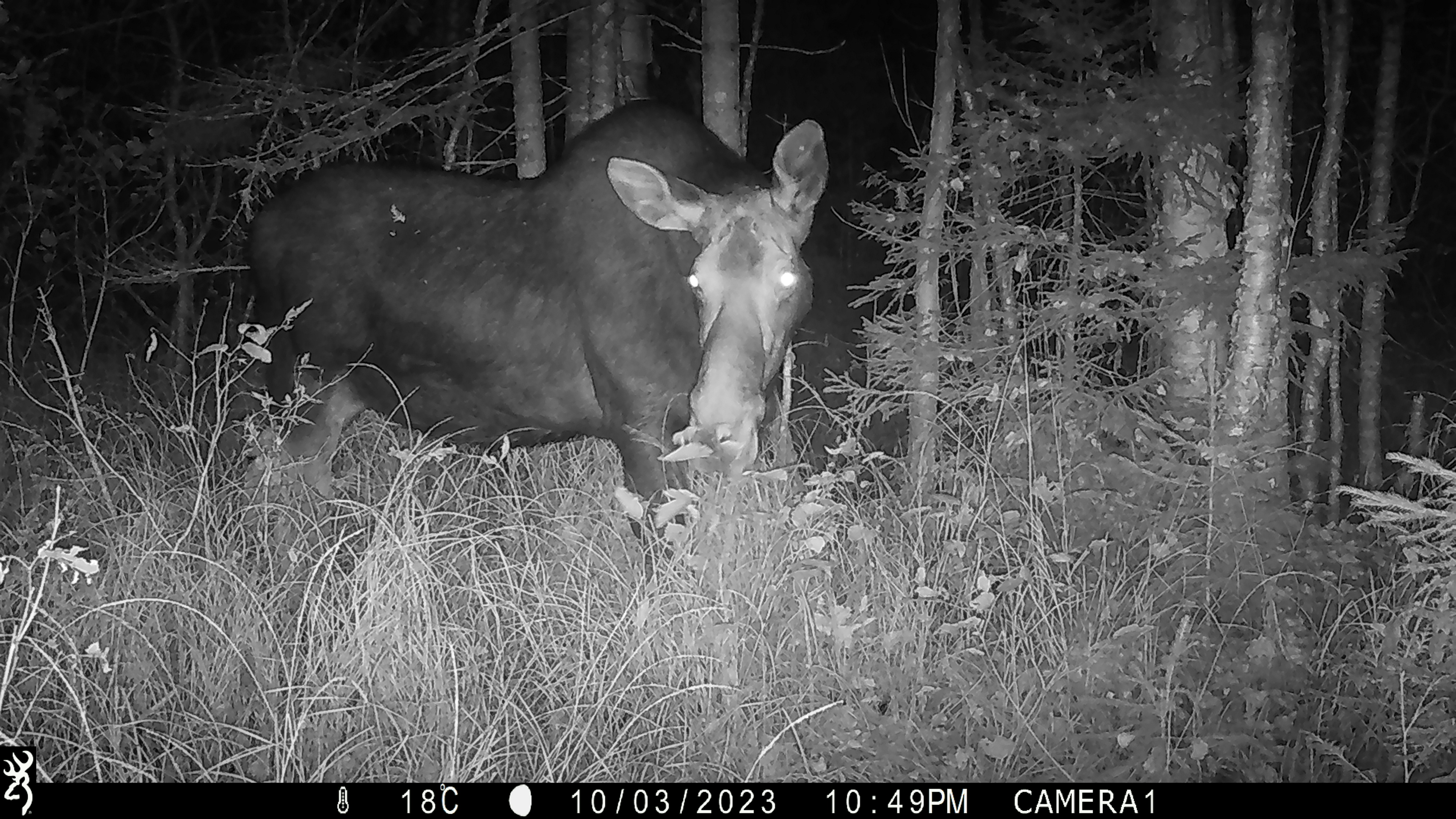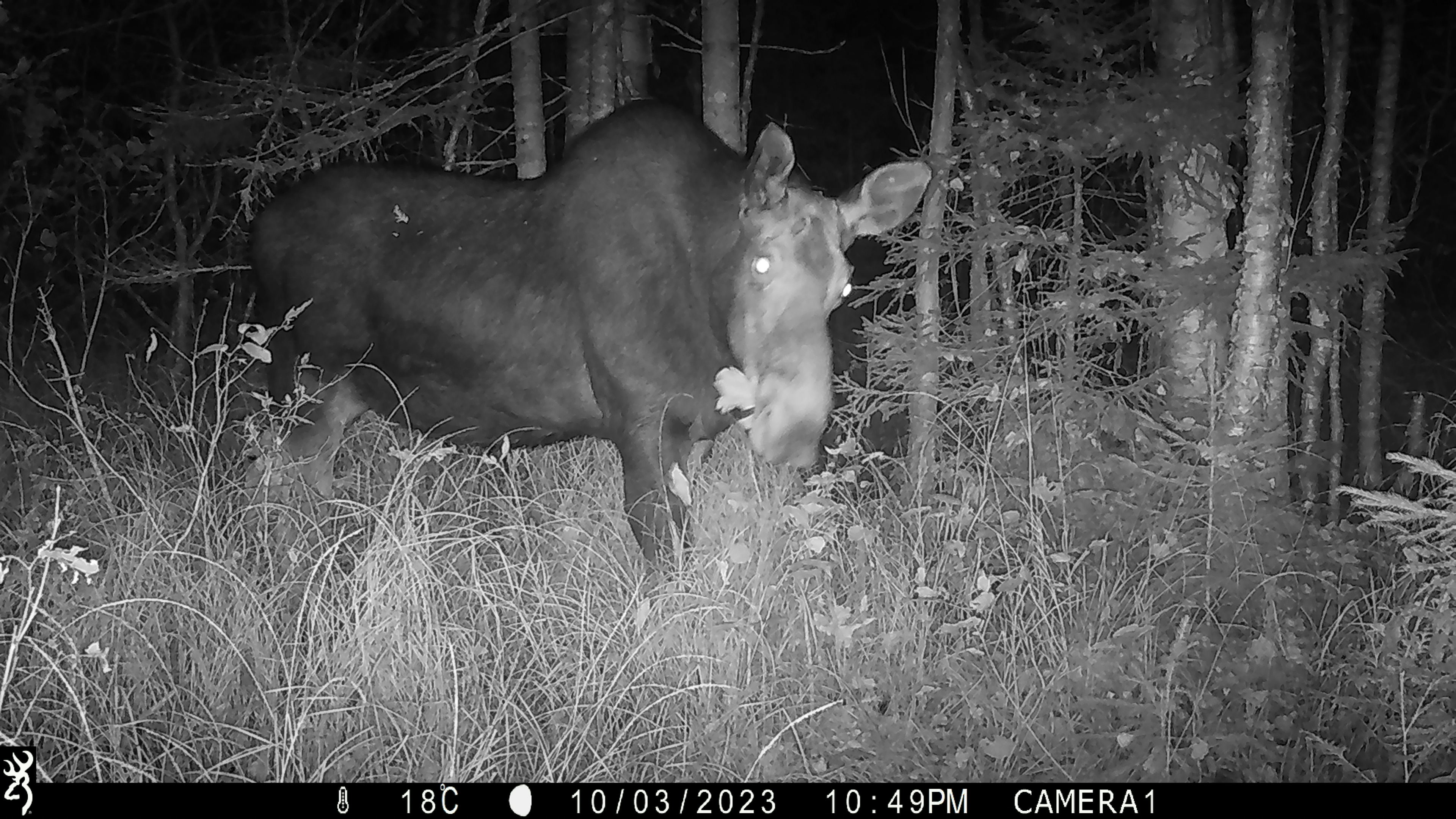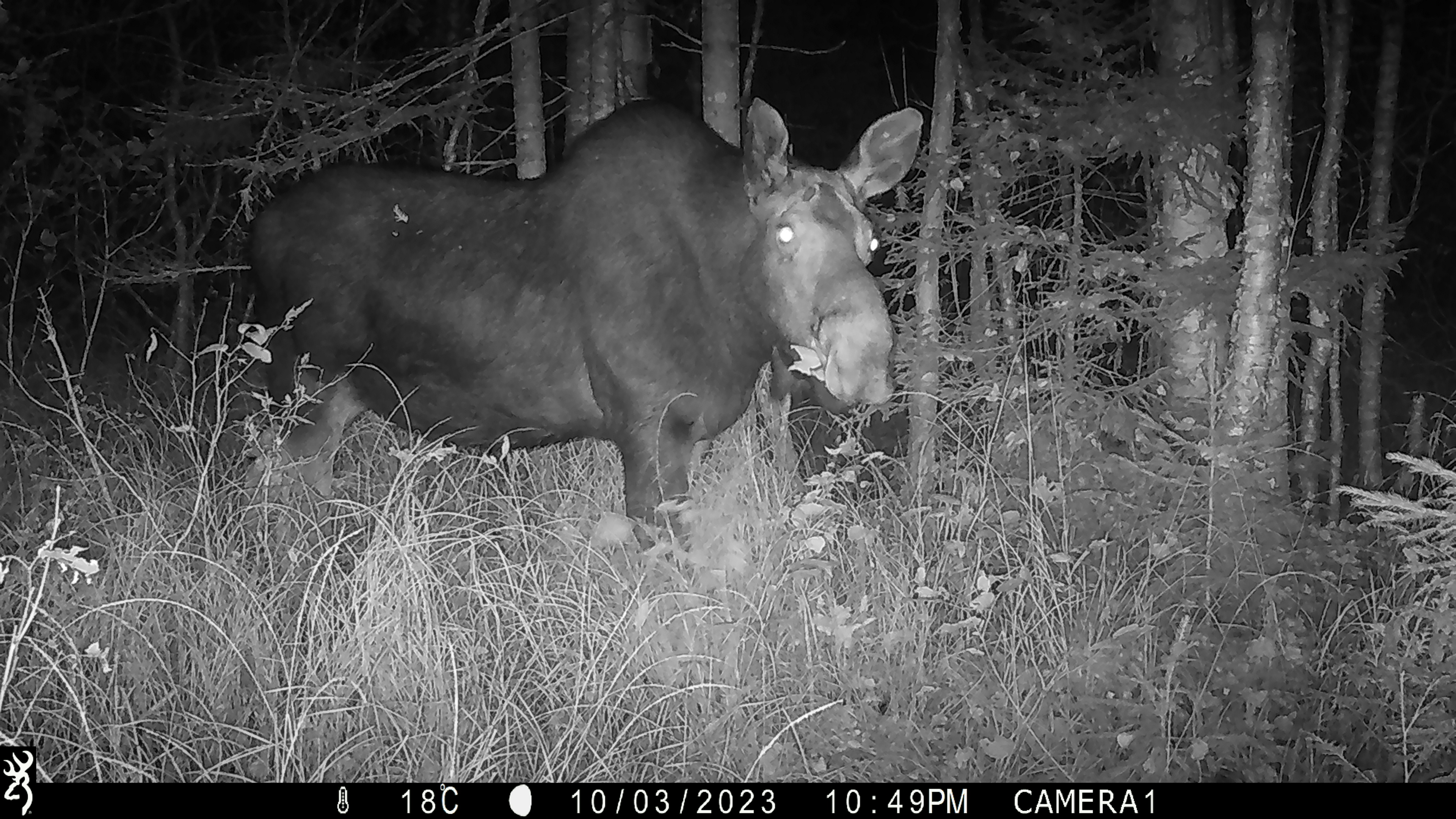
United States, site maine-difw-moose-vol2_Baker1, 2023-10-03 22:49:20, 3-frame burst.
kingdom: Animalia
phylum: Chordata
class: Mammalia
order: Artiodactyla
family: Cervidae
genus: Alces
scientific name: Alces alces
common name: moose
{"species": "moose (Alces alces)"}